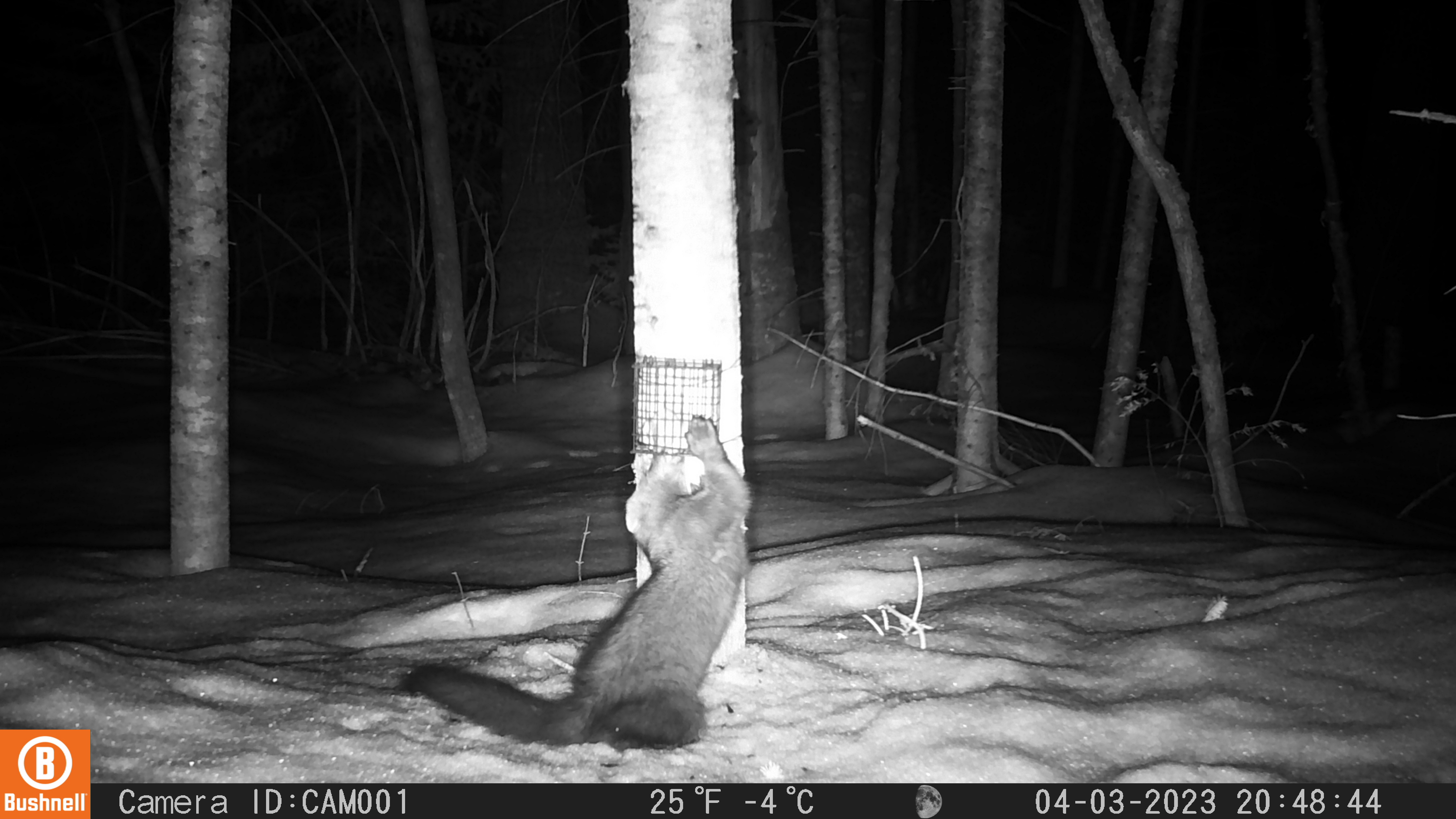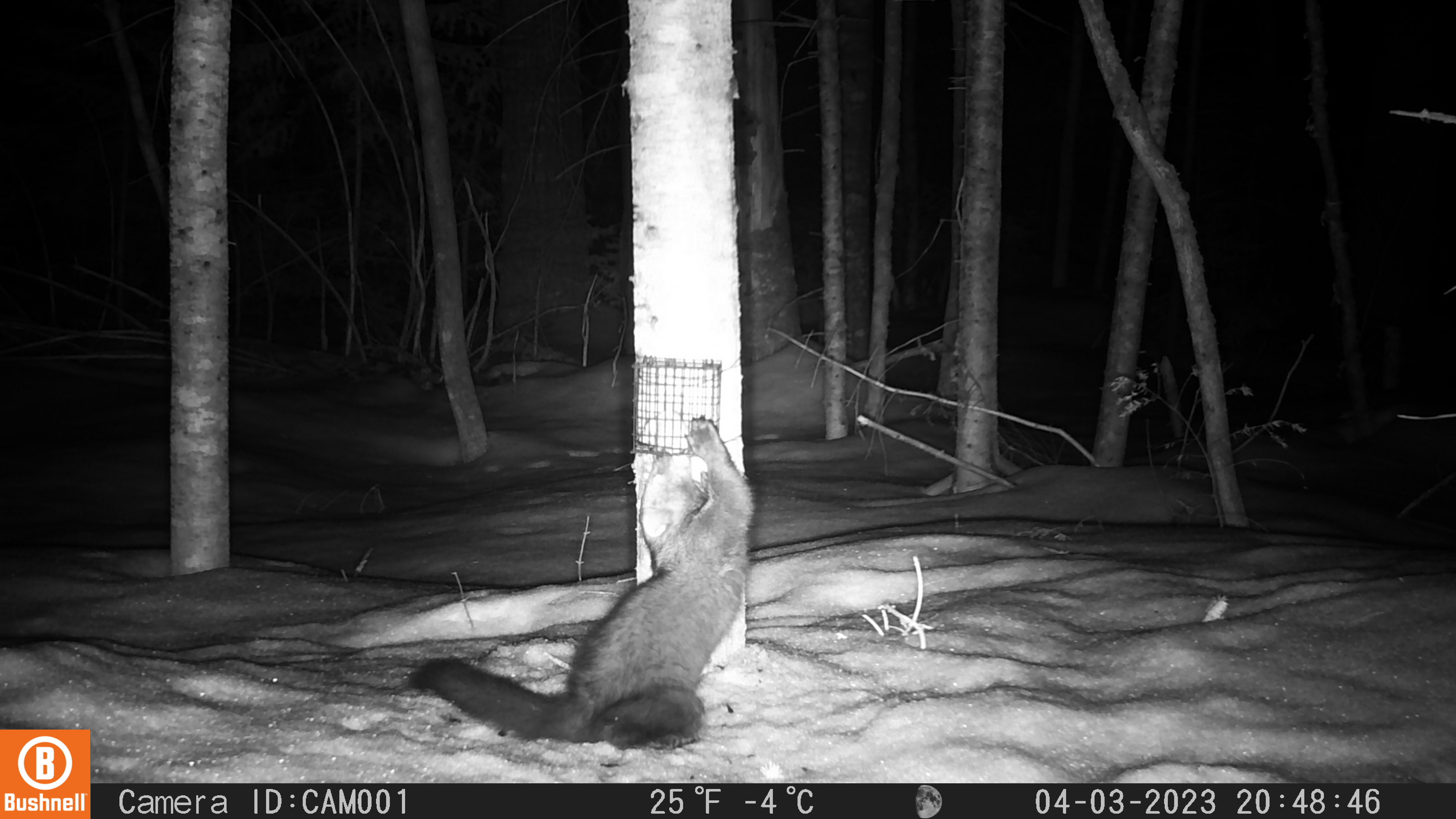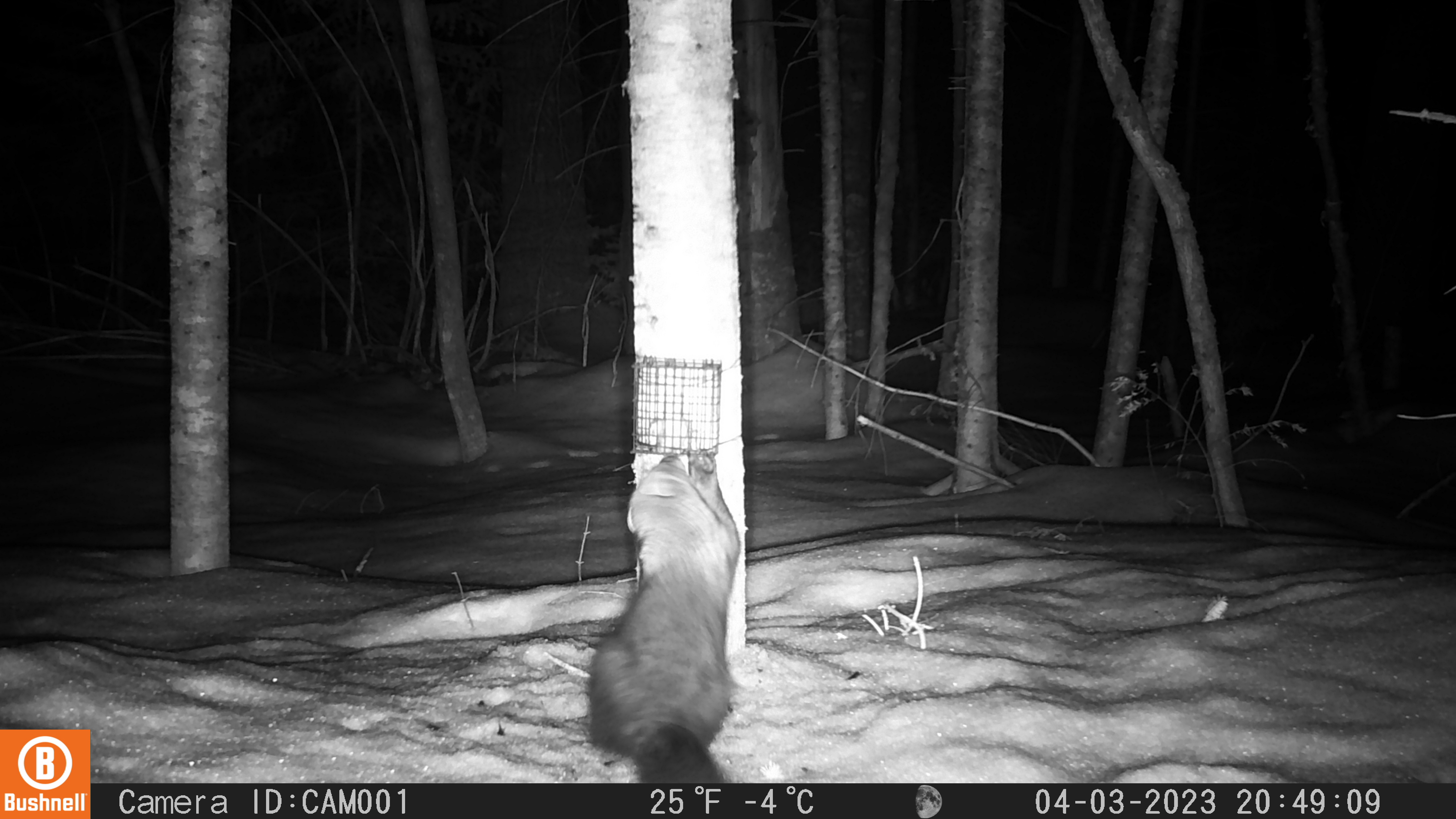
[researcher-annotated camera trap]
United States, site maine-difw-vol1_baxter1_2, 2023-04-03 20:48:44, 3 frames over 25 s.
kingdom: Animalia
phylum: Chordata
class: Mammalia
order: Carnivora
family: Mustelidae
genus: Pekania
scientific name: Pekania pennanti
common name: fisher